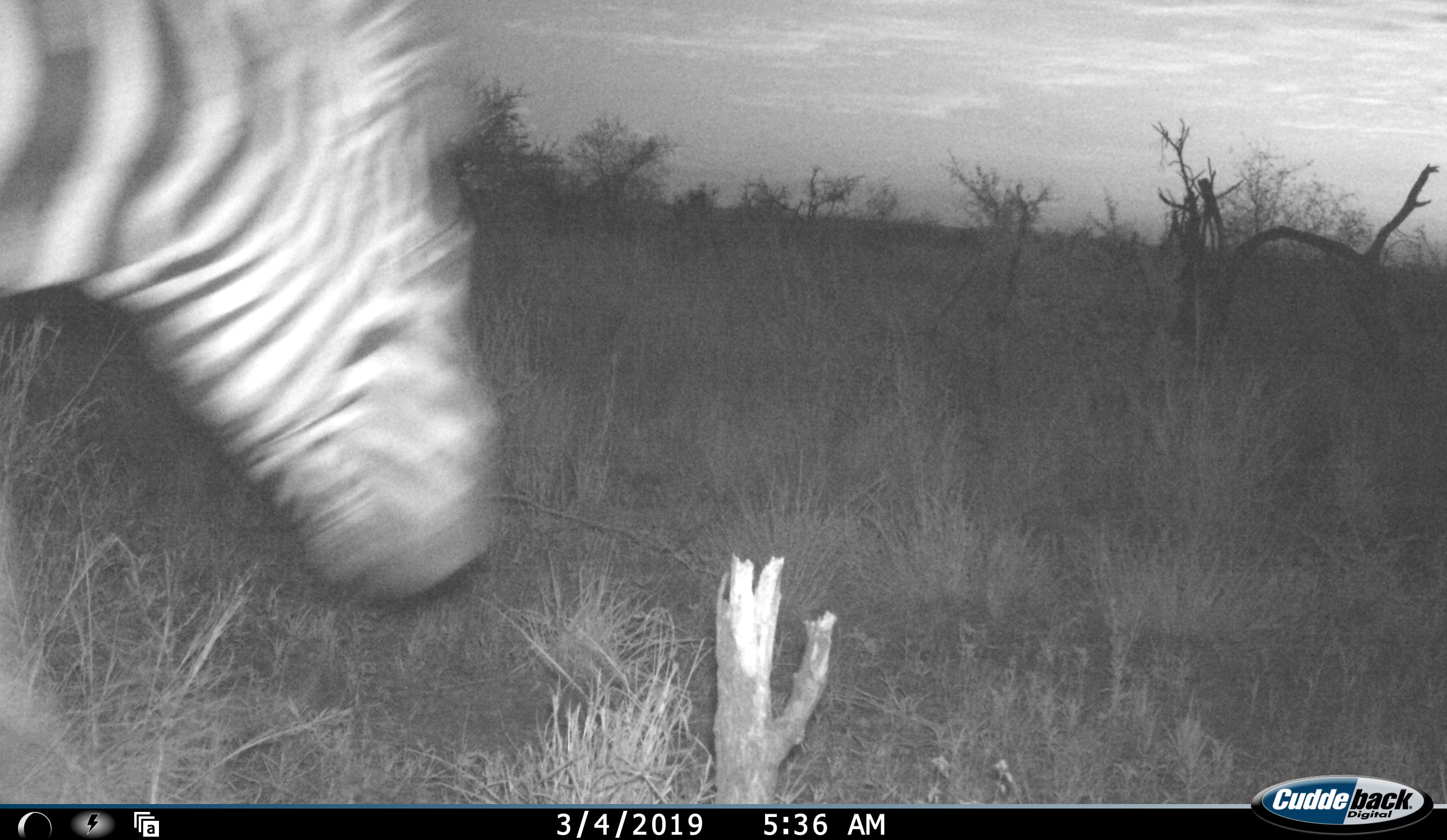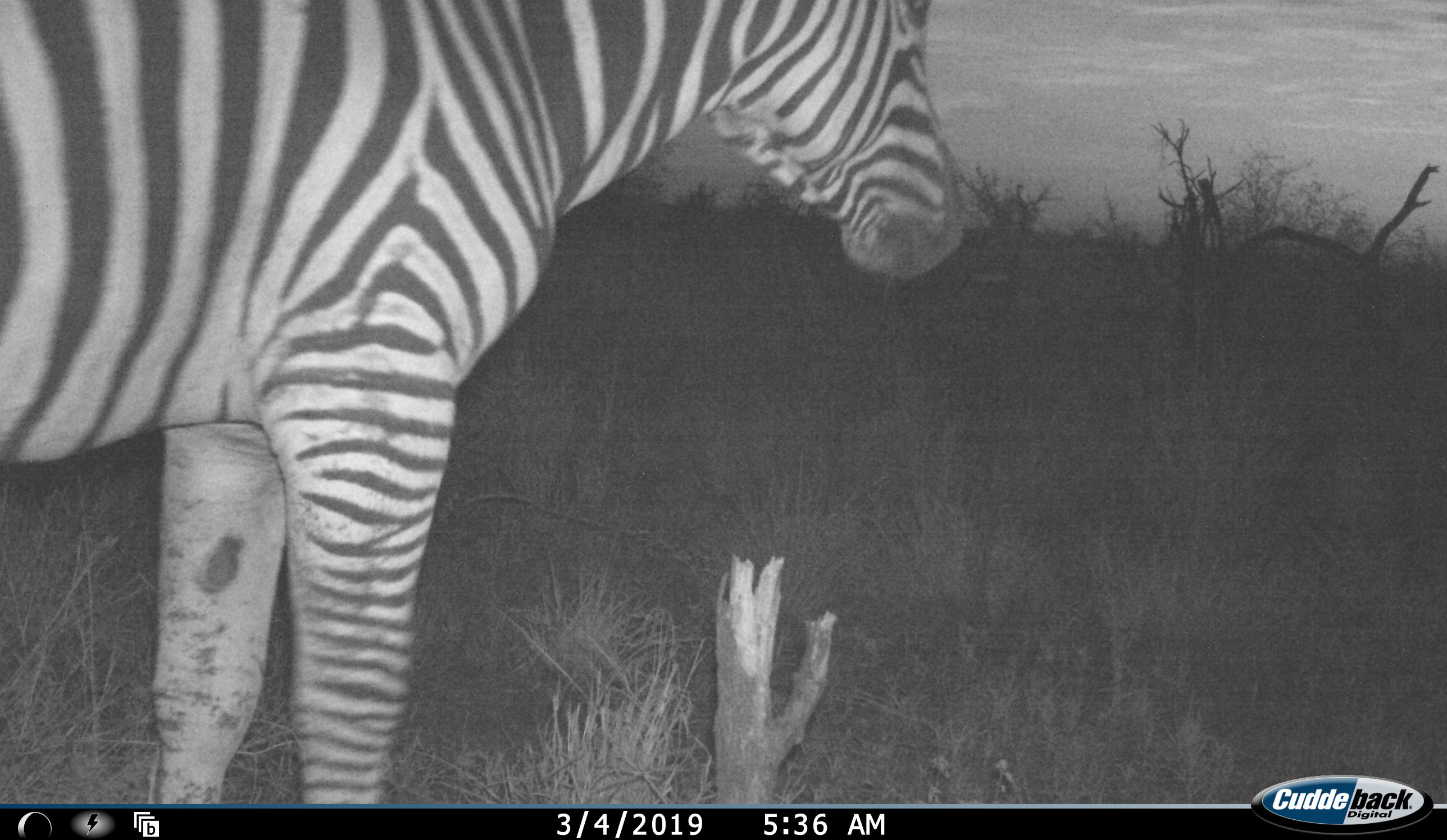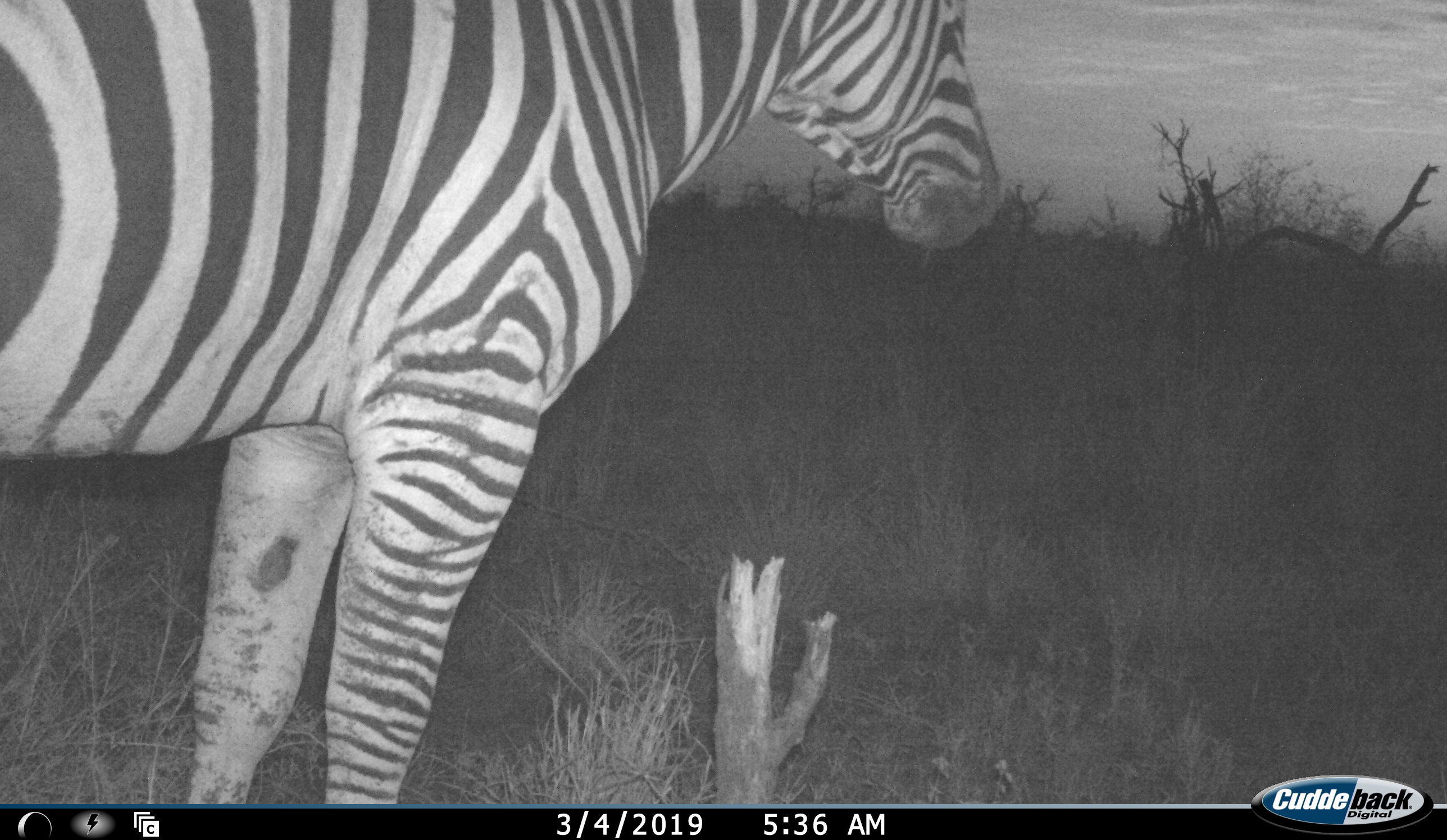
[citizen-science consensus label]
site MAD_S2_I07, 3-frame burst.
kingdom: Animalia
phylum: Chordata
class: Mammalia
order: Perissodactyla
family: Equidae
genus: Equus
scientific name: Equus quagga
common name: plains zebra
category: zebraplains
Zebraplains (plains zebra) (Equus quagga), count 1. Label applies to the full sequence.